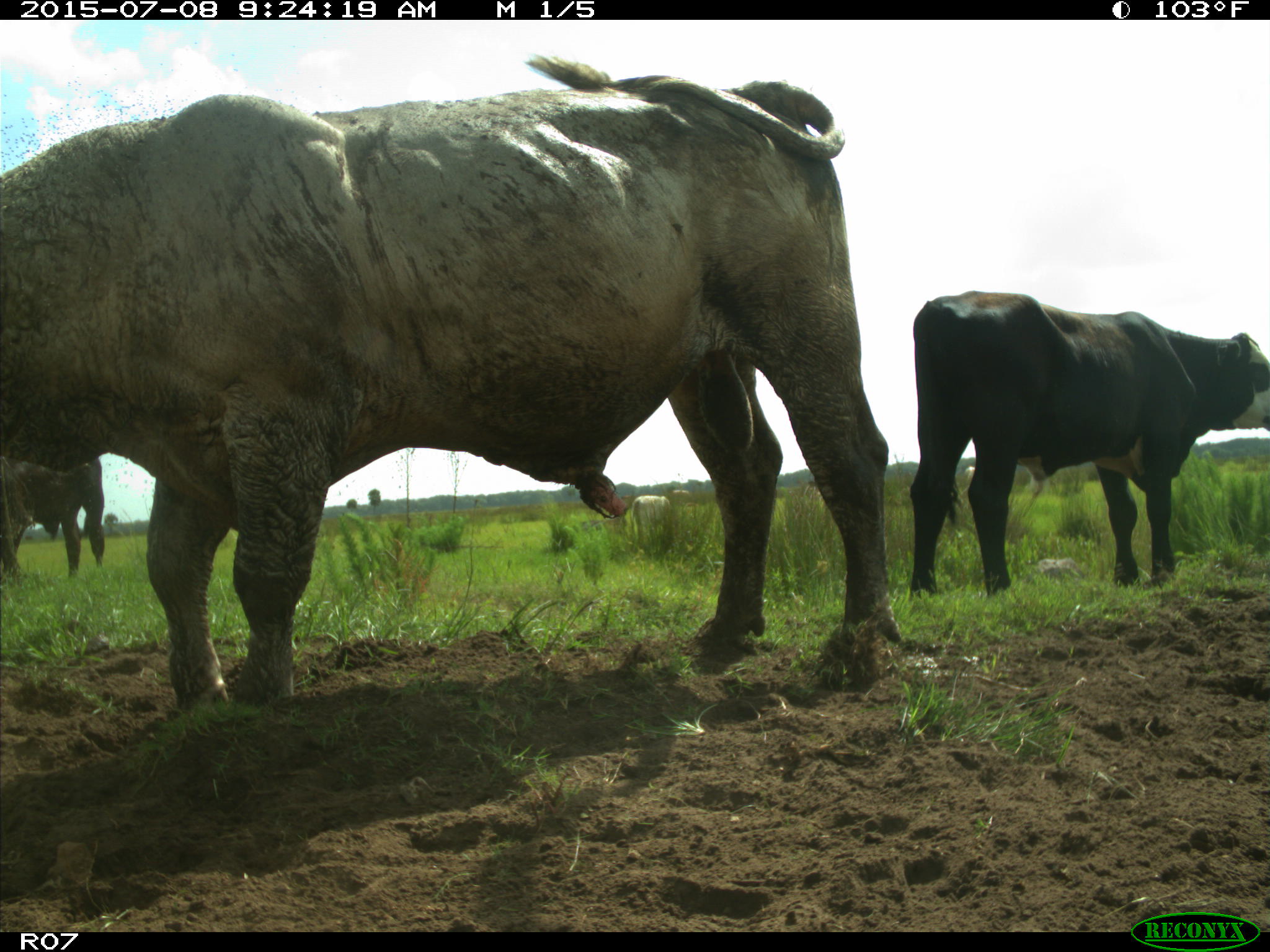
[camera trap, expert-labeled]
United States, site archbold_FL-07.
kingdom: Animalia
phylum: Chordata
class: Mammalia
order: Artiodactyla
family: Bovidae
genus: Bos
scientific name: Bos taurus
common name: domestic cow